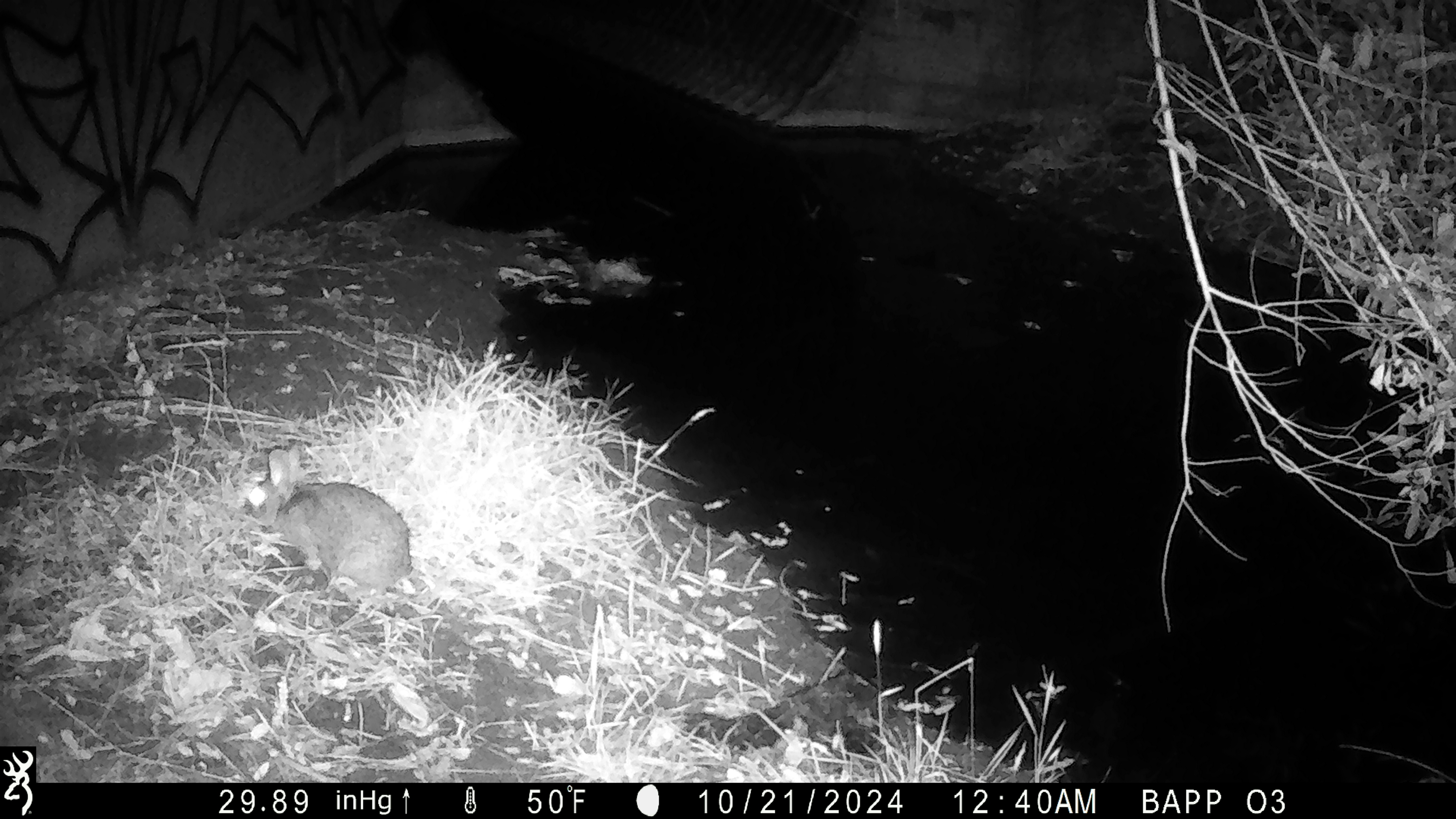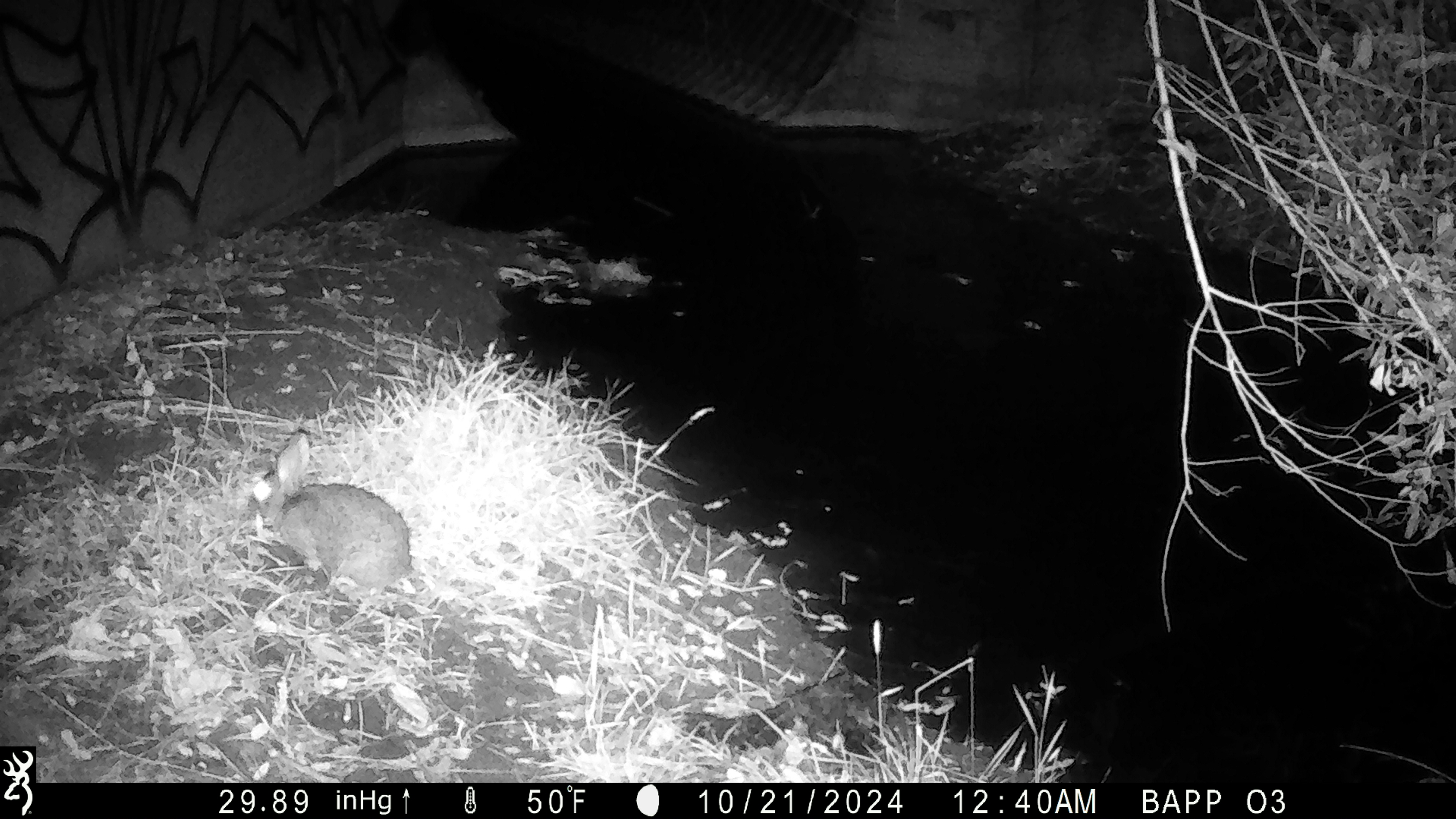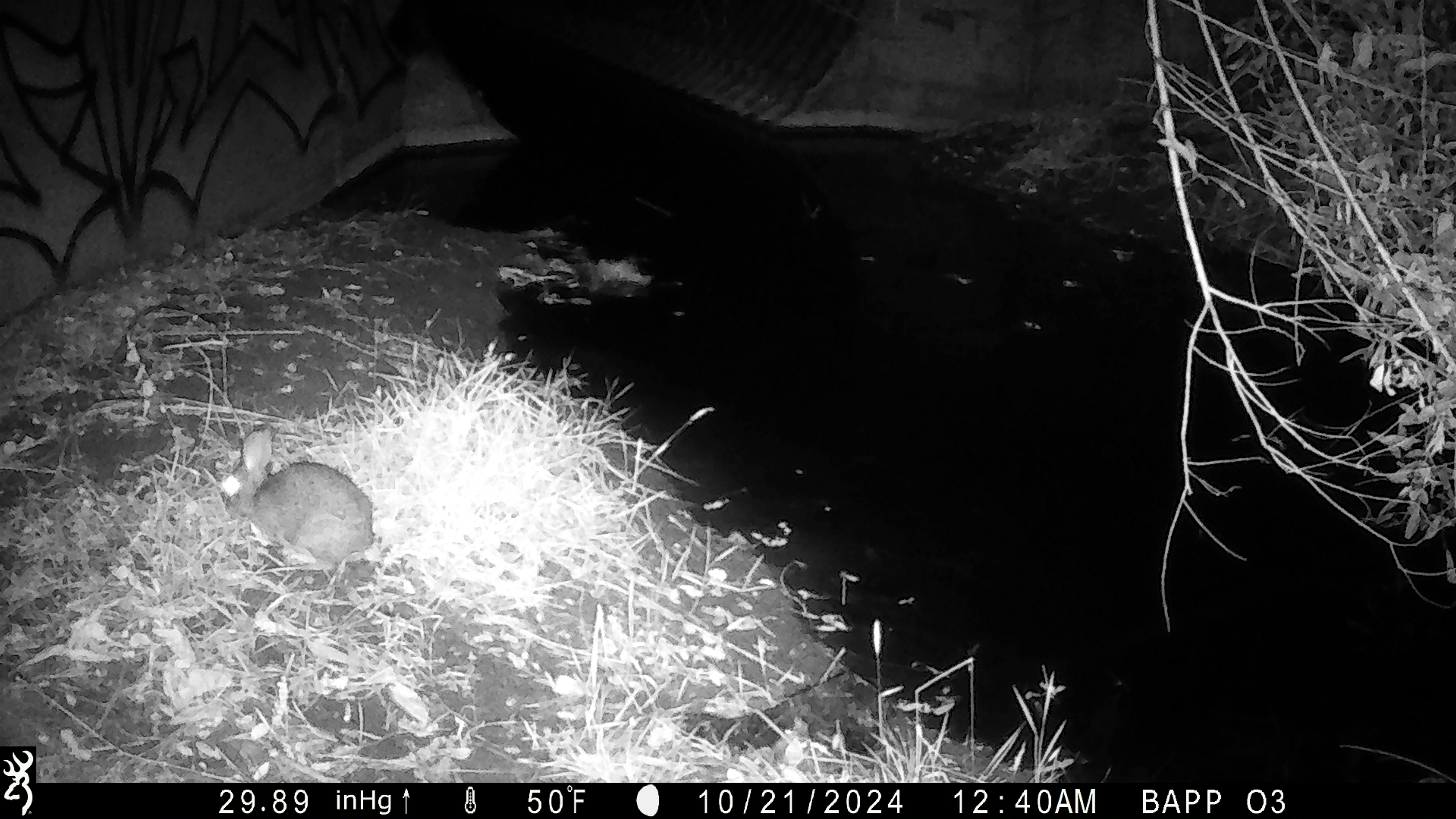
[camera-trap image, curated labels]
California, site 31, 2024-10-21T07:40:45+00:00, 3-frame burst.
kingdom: Animalia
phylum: Chordata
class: Mammalia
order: Lagomorpha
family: Leporidae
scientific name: Leporidae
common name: rabbit